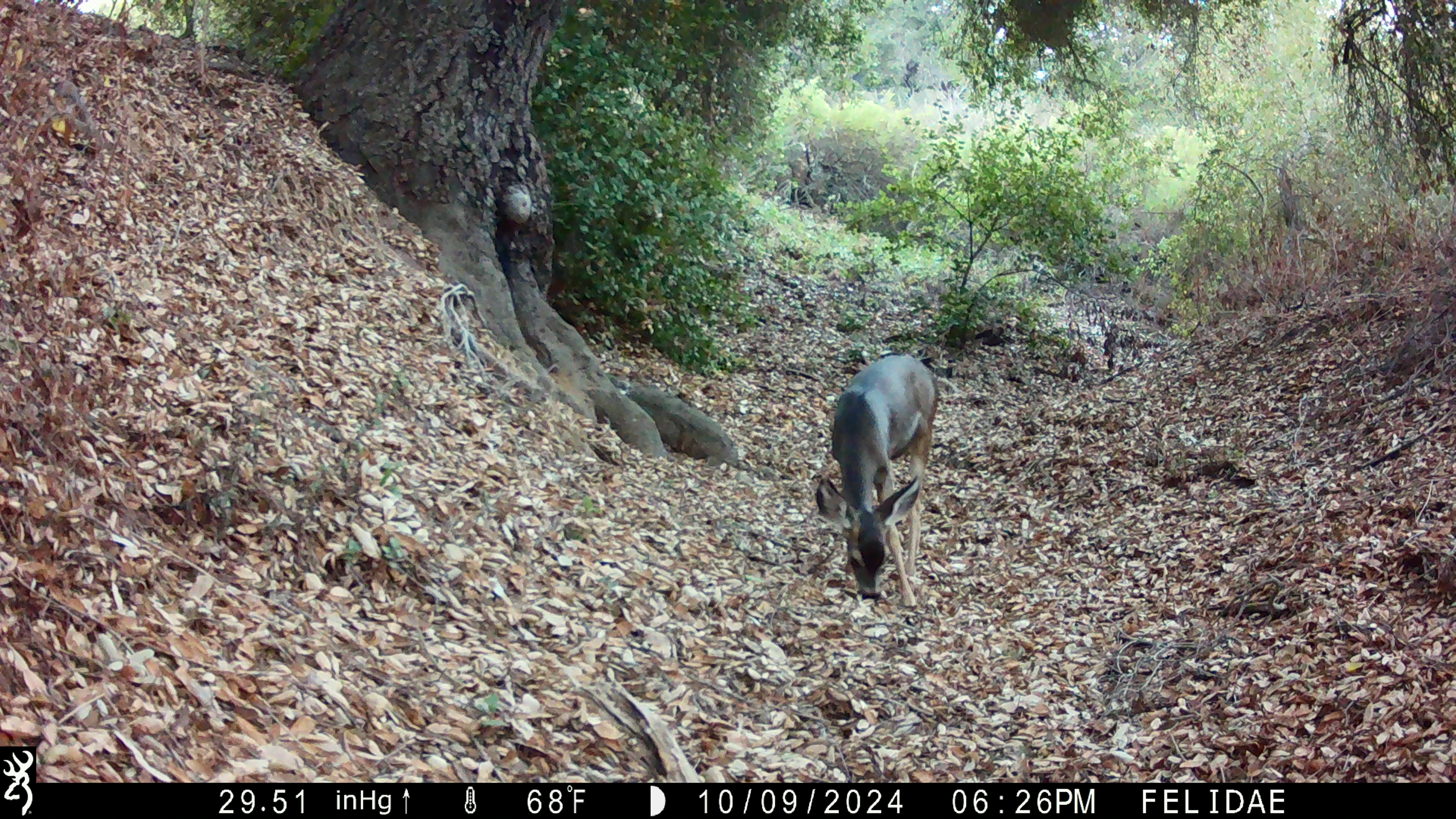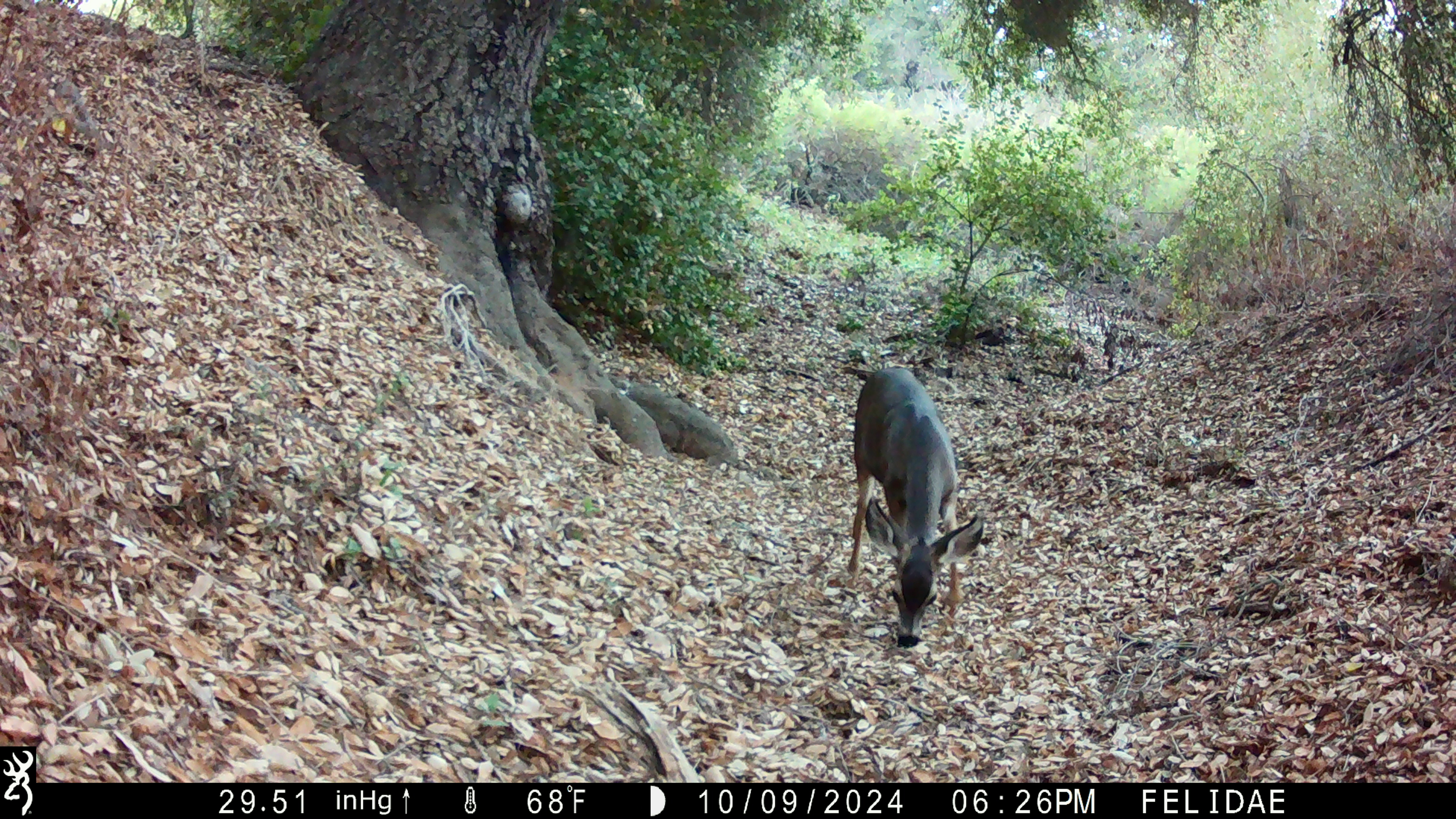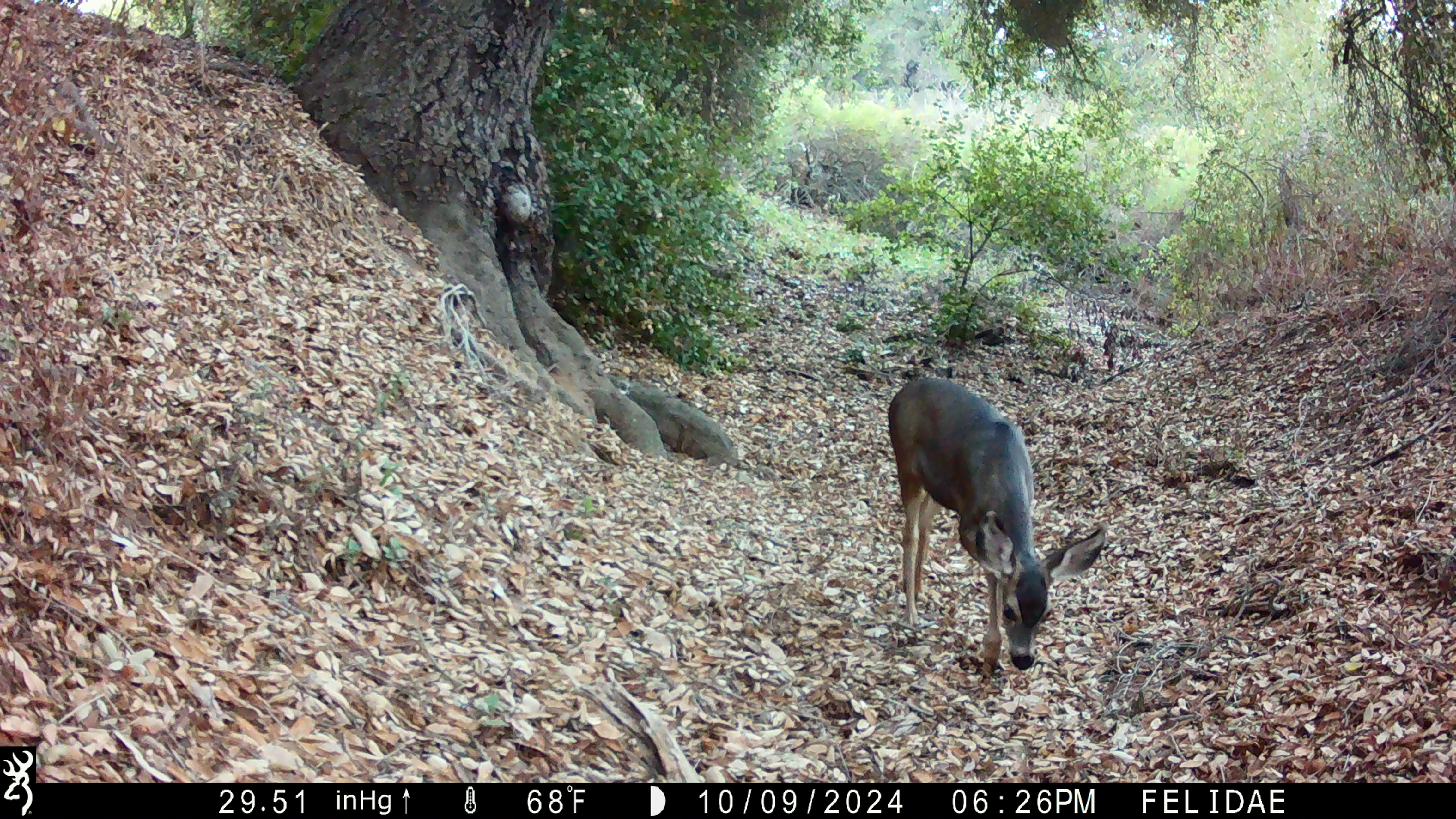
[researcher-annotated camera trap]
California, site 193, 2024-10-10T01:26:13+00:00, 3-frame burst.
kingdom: Animalia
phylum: Chordata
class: Mammalia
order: Artiodactyla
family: Cervidae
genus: Odocoileus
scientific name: Odocoileus hemionus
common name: mule deer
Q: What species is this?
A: Mule deer (Odocoileus hemionus).